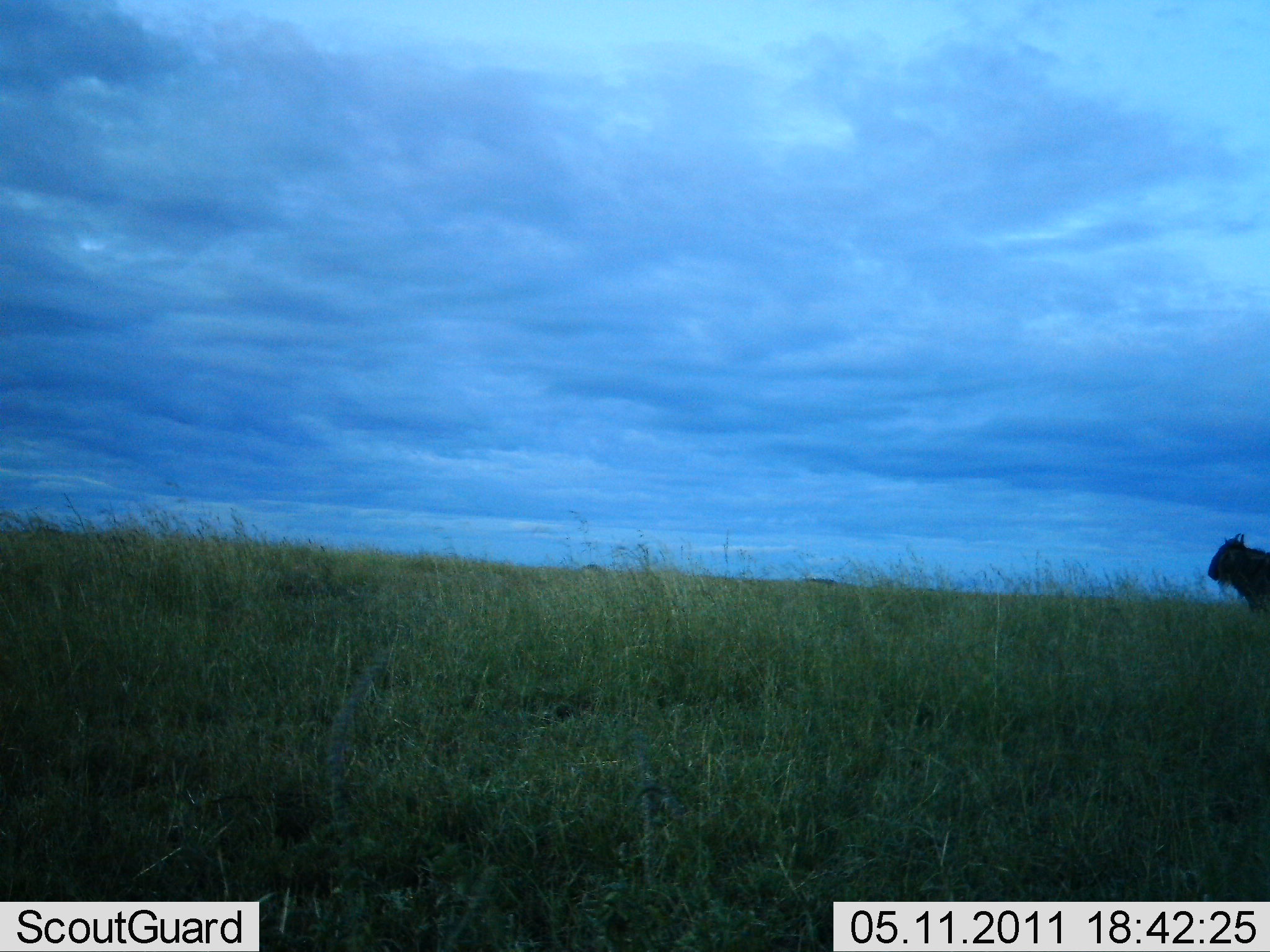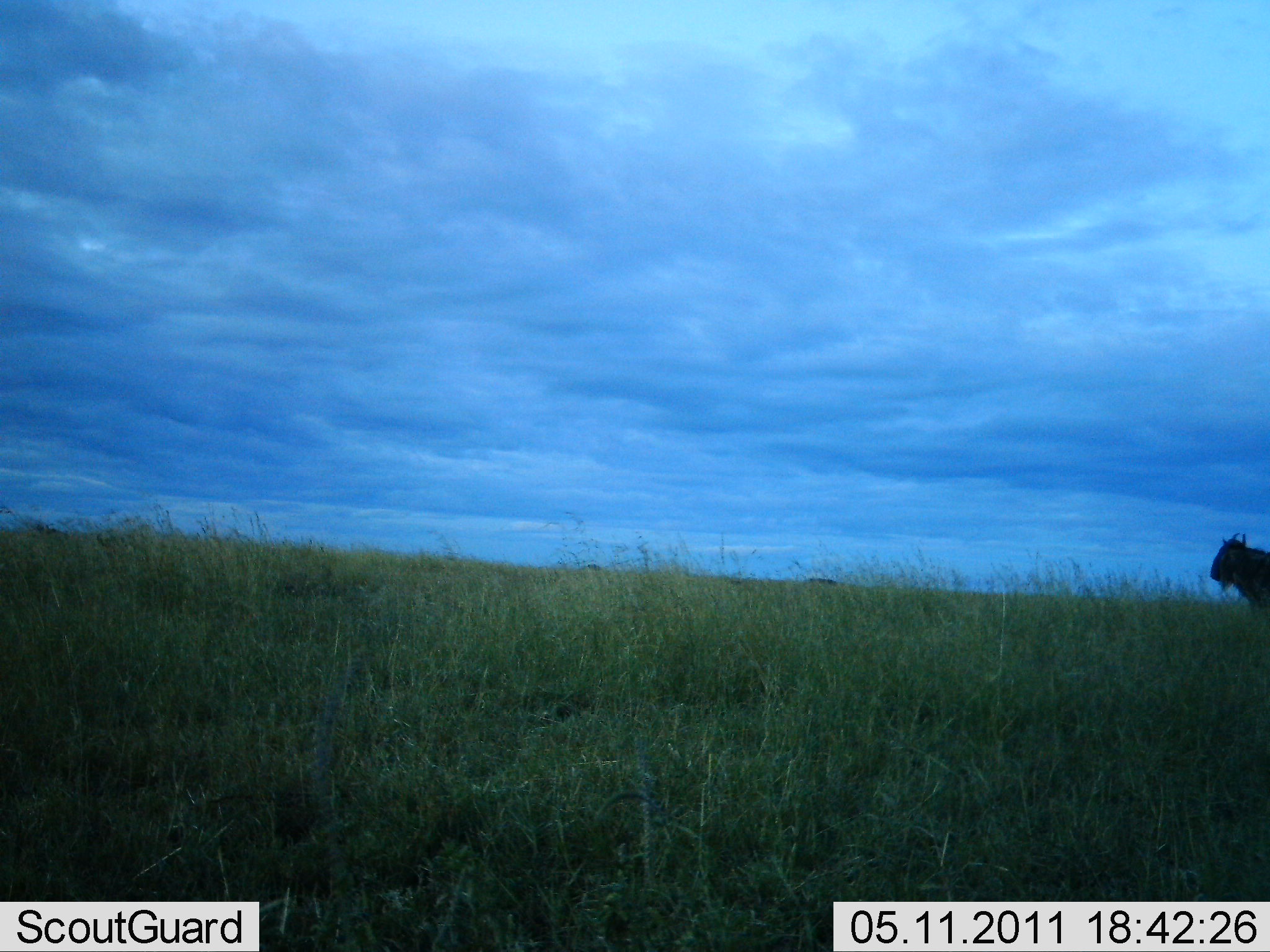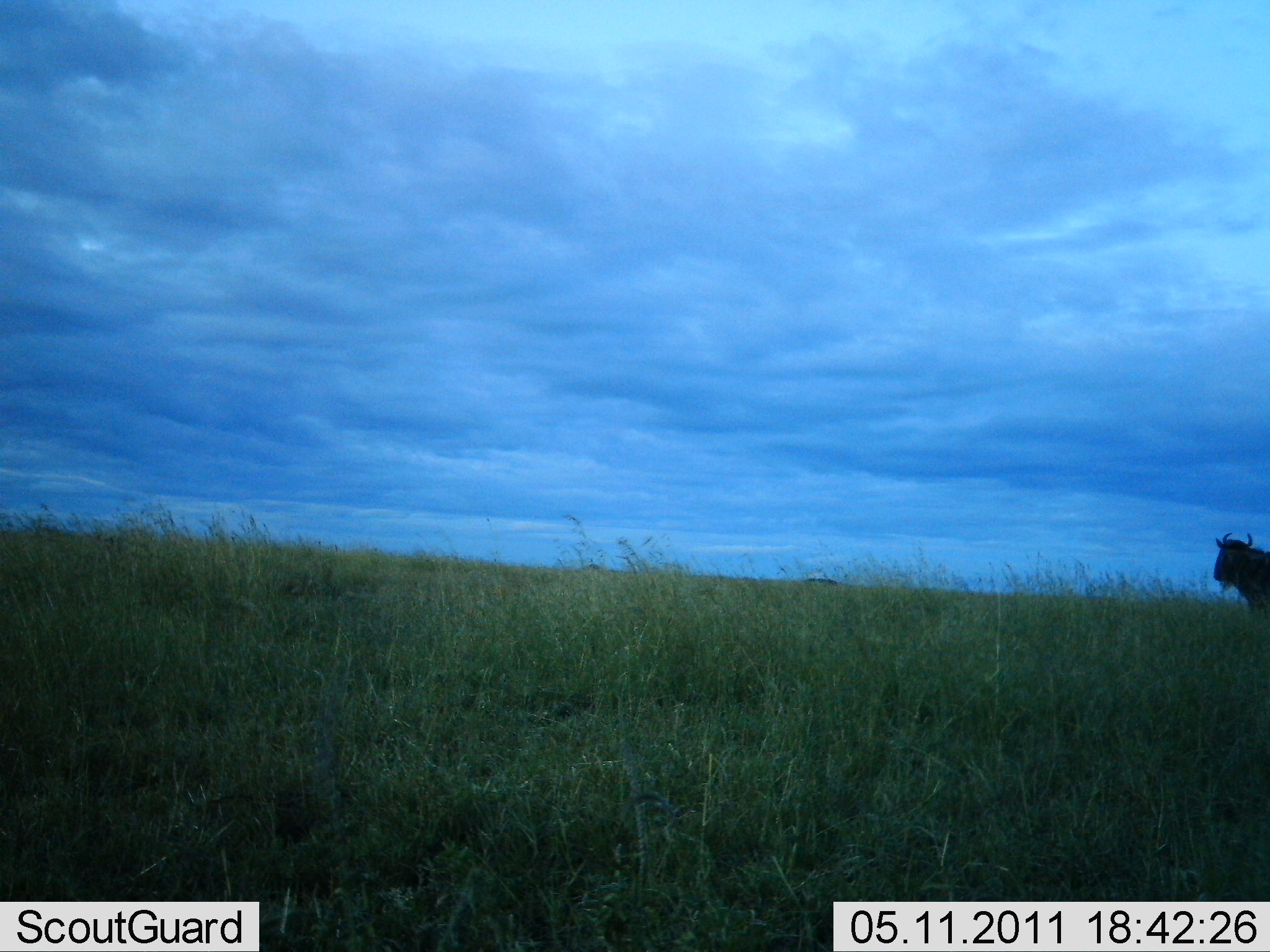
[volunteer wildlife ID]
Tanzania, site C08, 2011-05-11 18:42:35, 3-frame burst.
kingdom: Animalia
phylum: Chordata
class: Mammalia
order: Artiodactyla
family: Bovidae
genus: Connochaetes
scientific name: Connochaetes taurinus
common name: blue wildebeest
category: wildebeest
Wildebeest (blue wildebeest) (Connochaetes taurinus), count 1. Behavior (volunteer vote fractions): standing 100%, resting 0%, moving 0%, interacting 0%. Young present (vote fraction): 0%. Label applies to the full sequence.